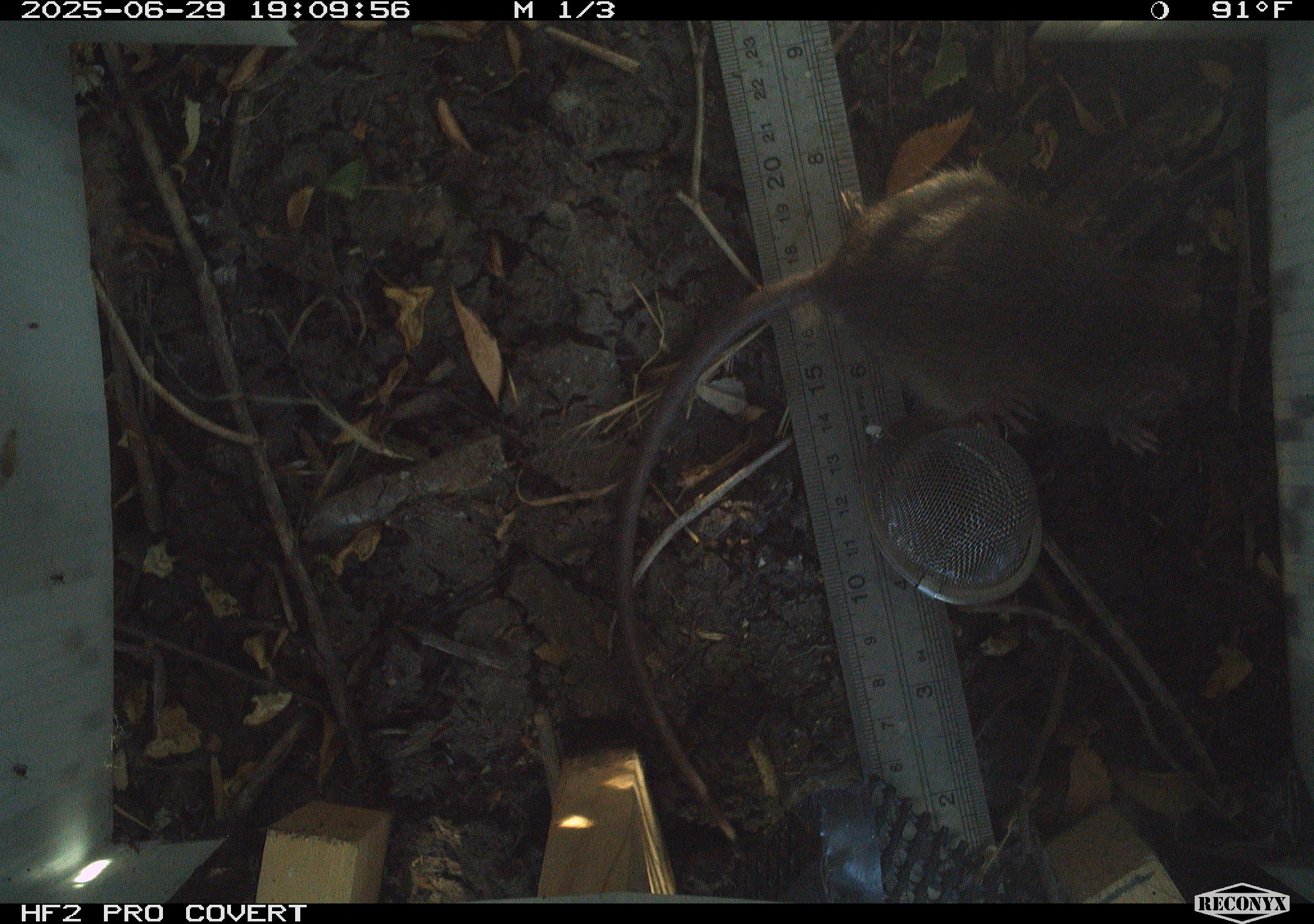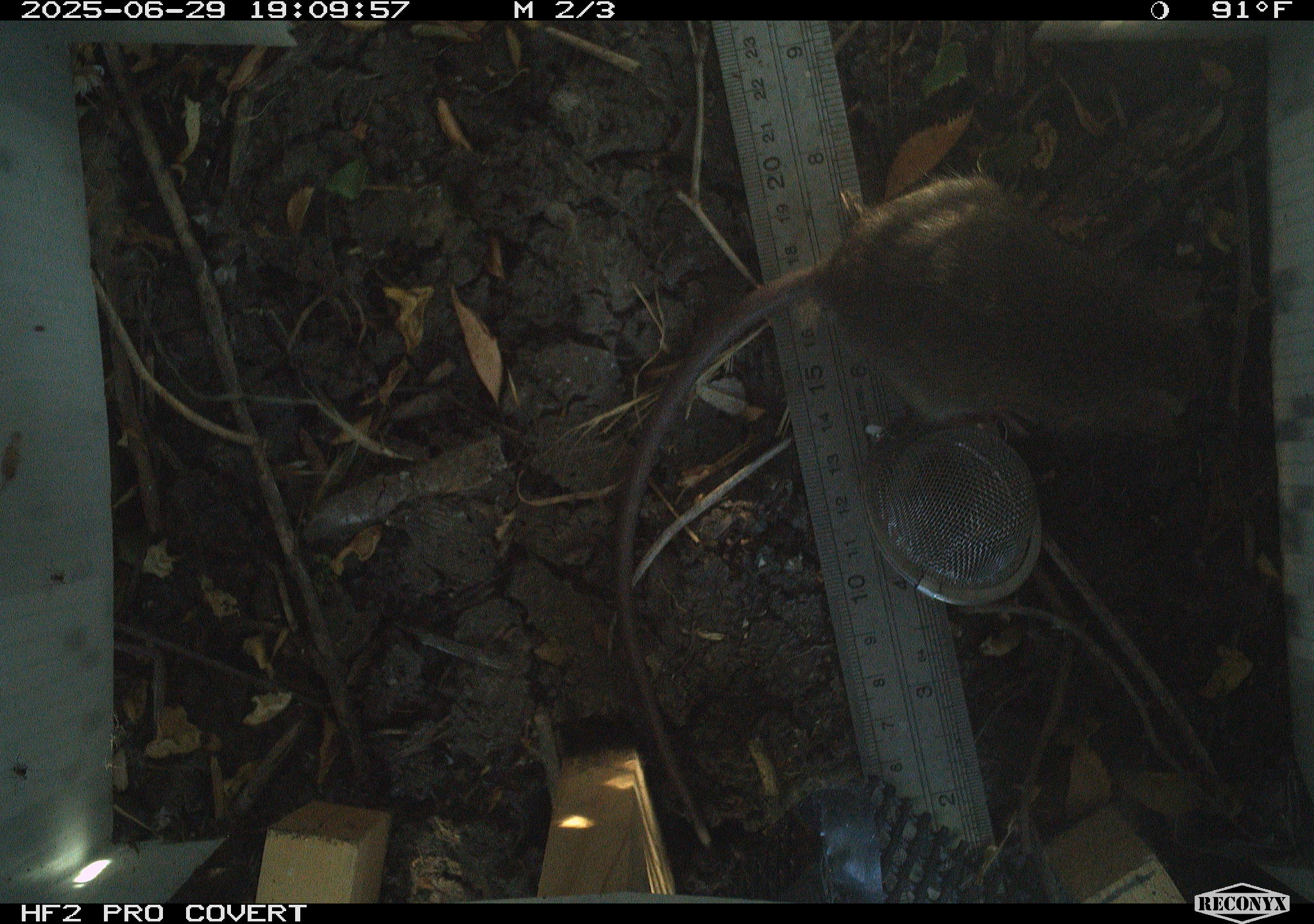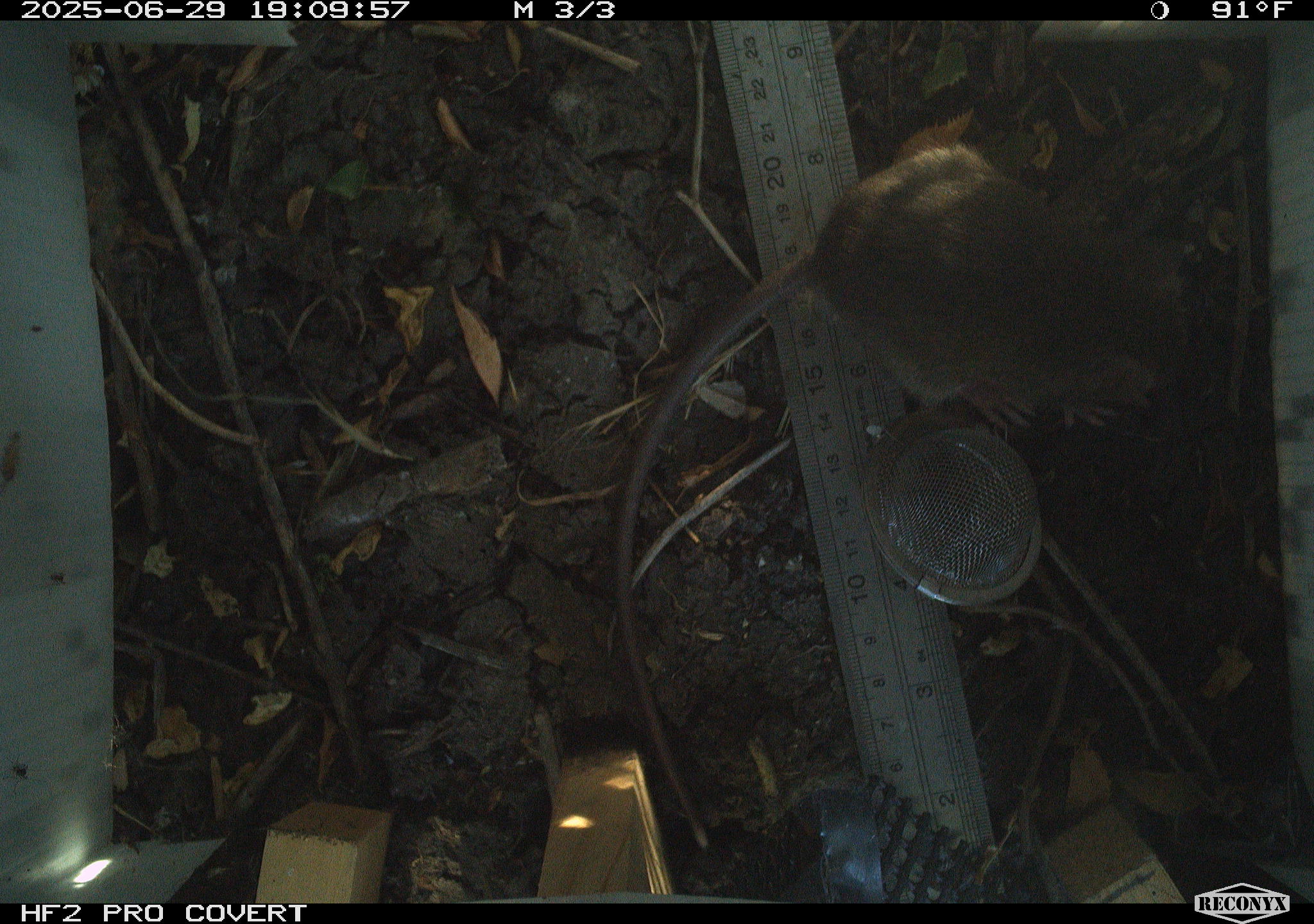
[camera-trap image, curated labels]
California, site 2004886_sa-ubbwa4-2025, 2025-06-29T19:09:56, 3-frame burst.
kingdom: Animalia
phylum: Chordata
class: Mammalia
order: Rodentia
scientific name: Rodentia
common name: rodent